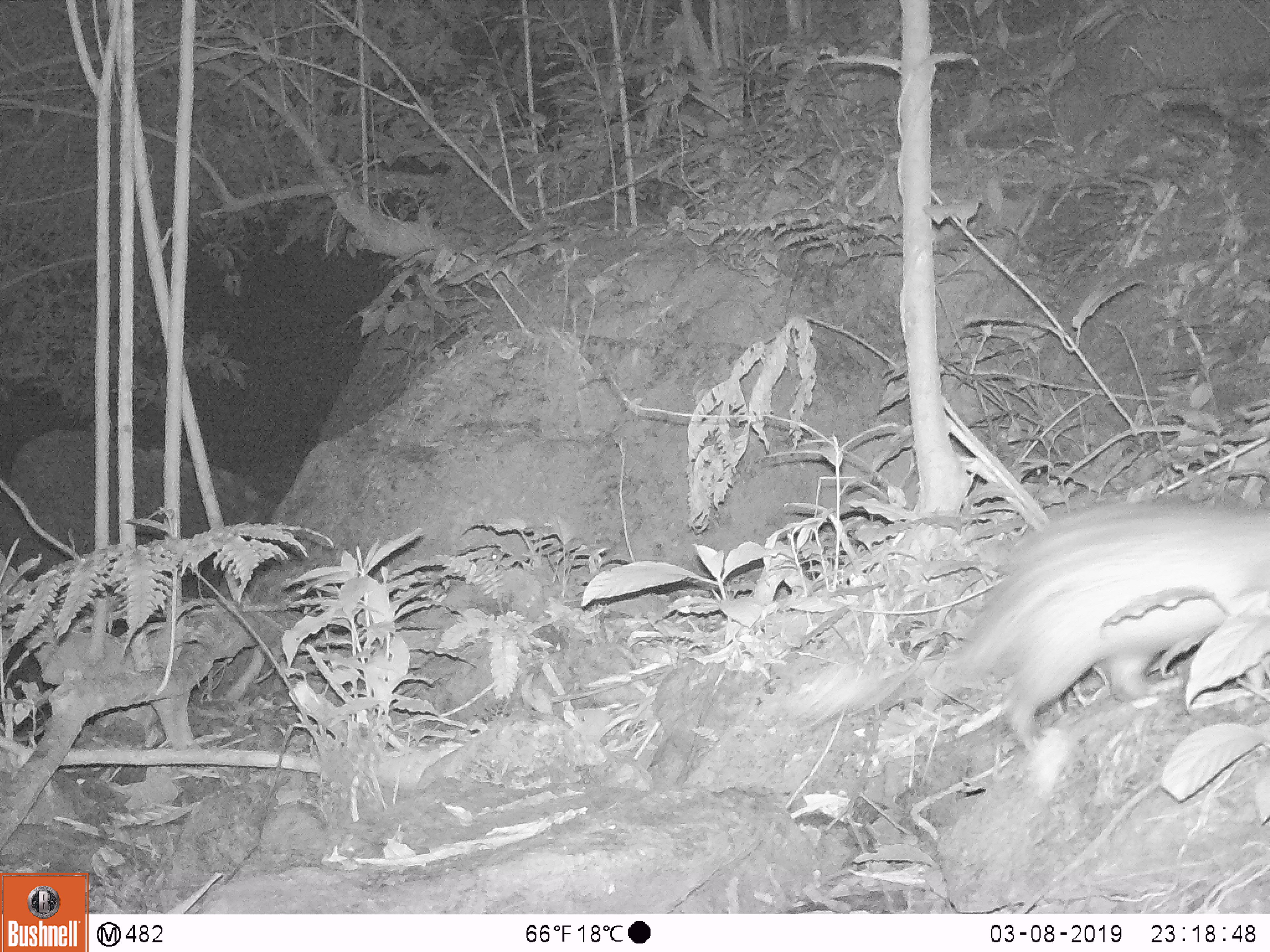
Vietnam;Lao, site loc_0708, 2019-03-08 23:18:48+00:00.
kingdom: Animalia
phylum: Chordata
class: Mammalia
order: Rodentia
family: Hystricidae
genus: Atherurus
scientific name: Atherurus macrourus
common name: asiatic brush-tailed porcupine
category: asiatic brush tailed porcupine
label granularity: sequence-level